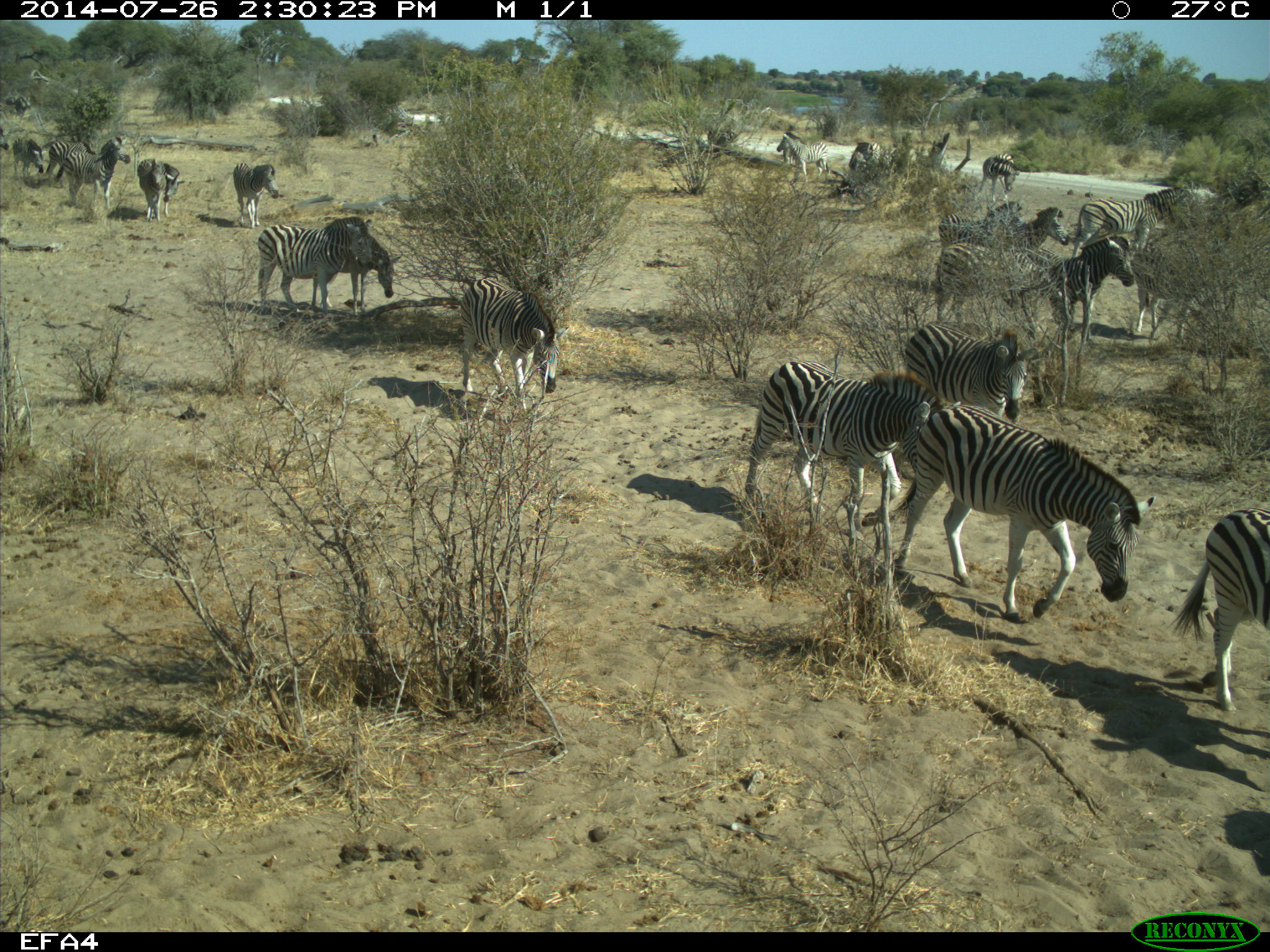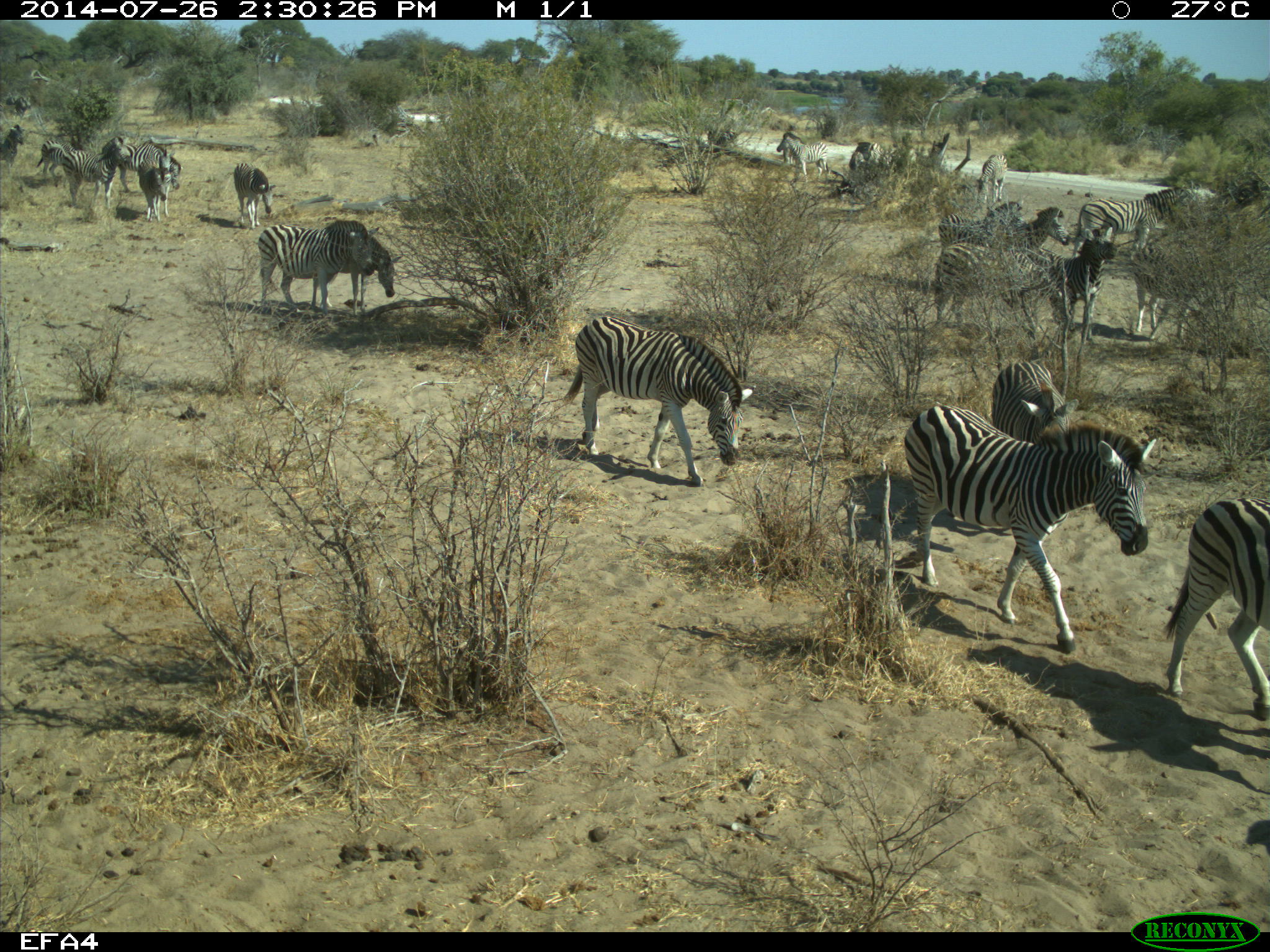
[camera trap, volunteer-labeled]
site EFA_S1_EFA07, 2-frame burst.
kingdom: Animalia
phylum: Chordata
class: Mammalia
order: Perissodactyla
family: Equidae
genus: Equus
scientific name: Equus quagga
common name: plains zebra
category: zebraplains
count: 11-50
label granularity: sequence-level